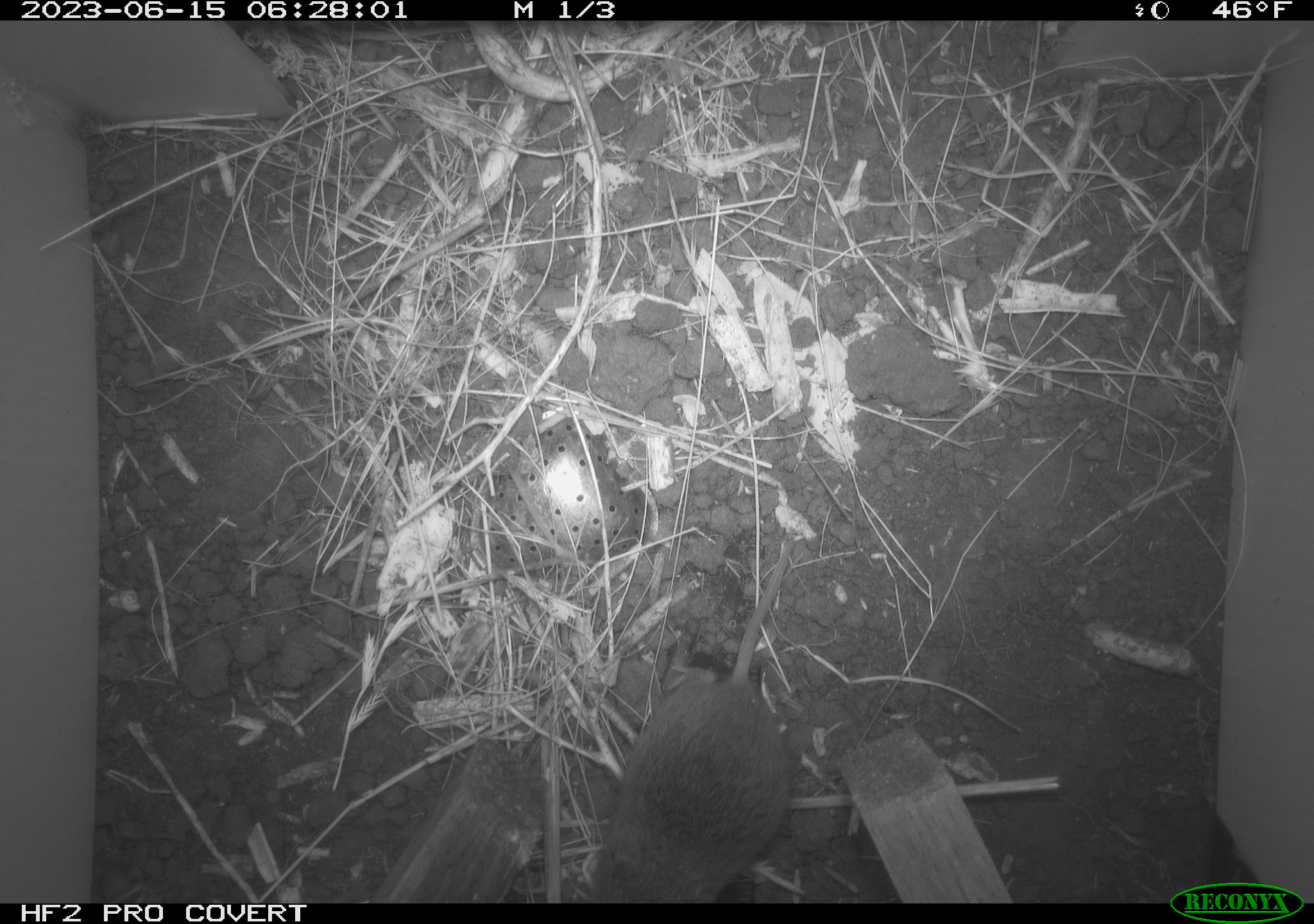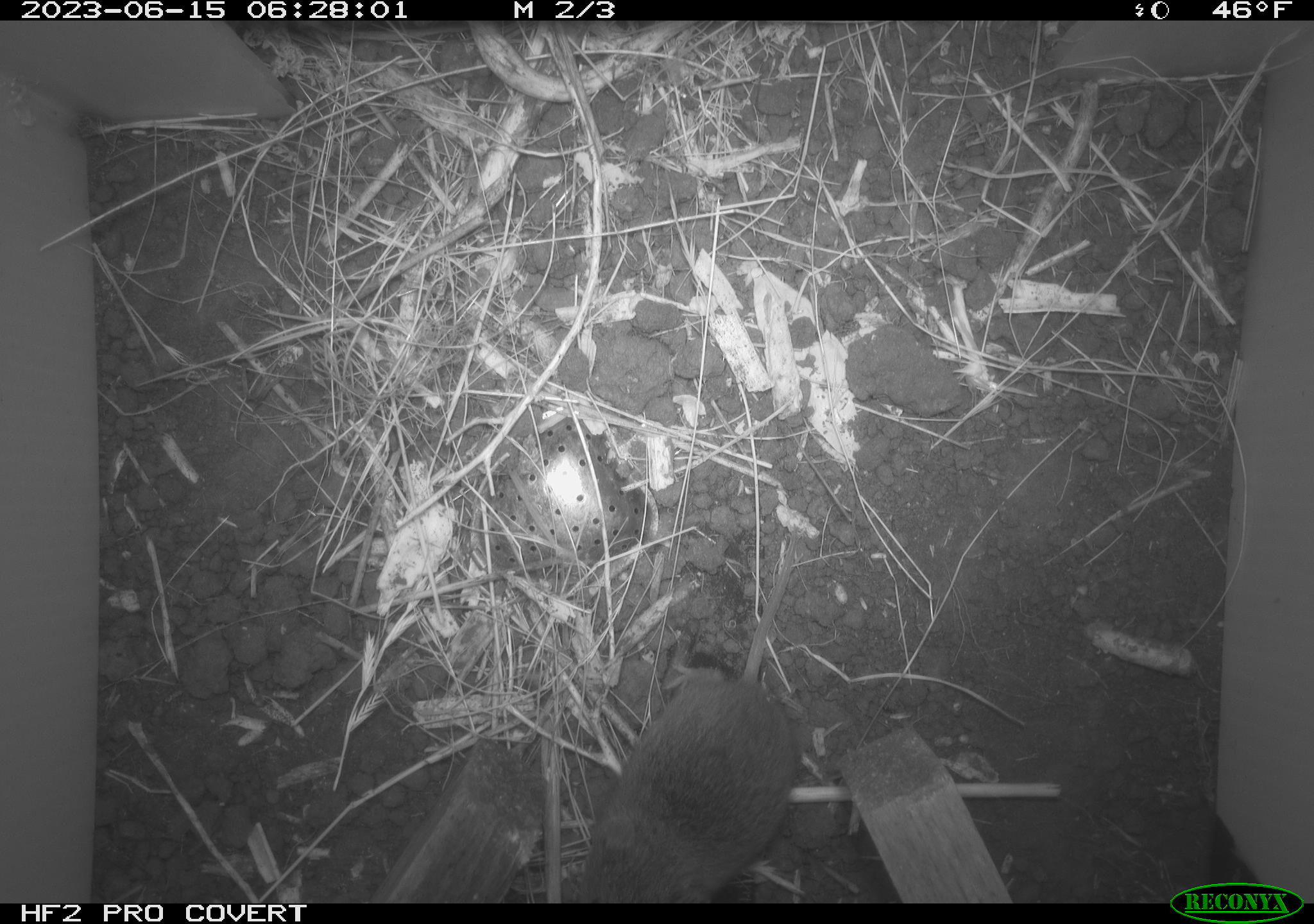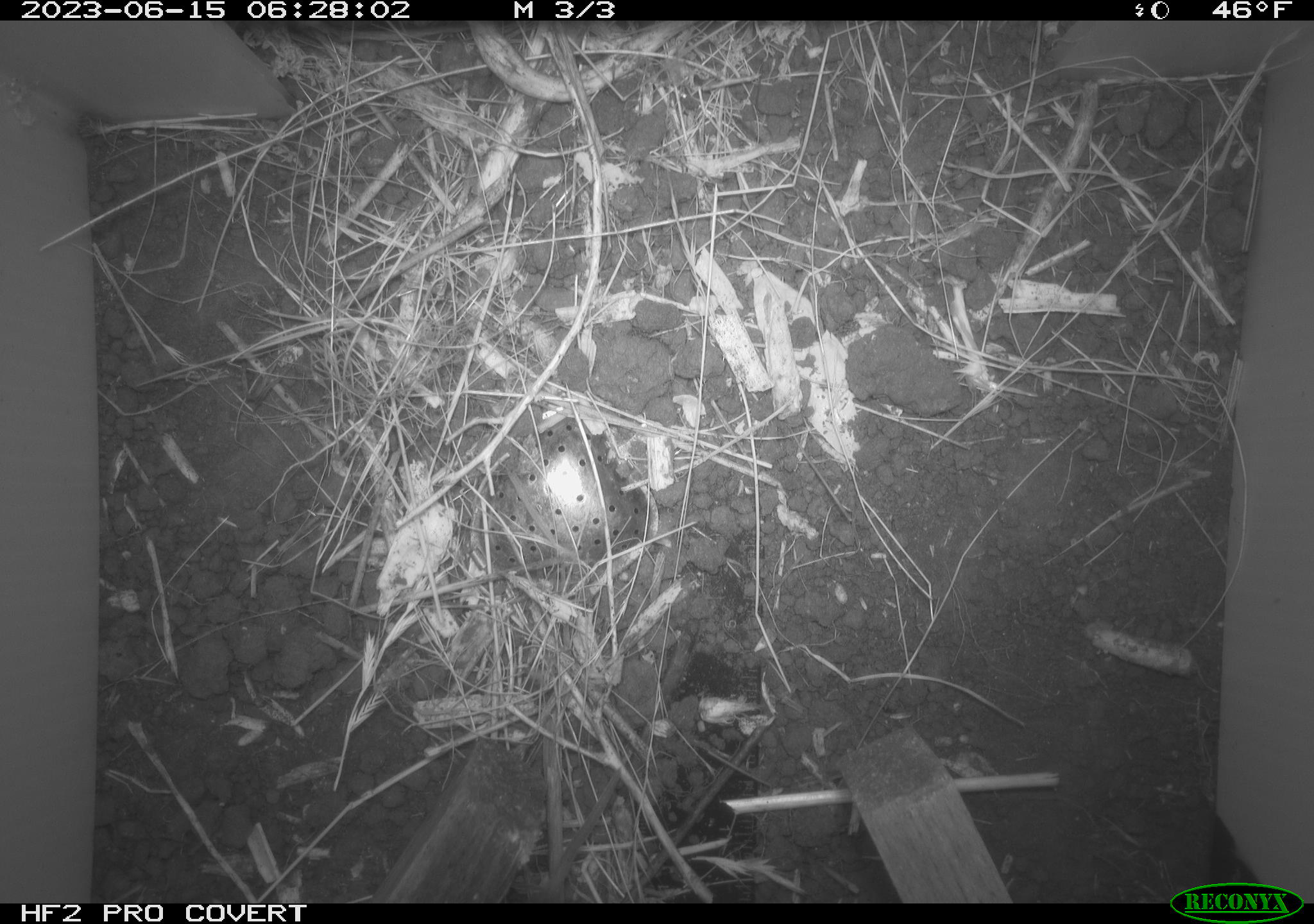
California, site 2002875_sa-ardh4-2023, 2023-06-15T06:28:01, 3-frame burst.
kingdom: Animalia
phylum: Chordata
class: Mammalia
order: Rodentia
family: Cricetidae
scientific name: Arvicolinae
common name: voles, lemmings, and muskrats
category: arvicolinae subfamily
Arvicolinae subfamily (voles, lemmings, and muskrats) (Arvicolinae).